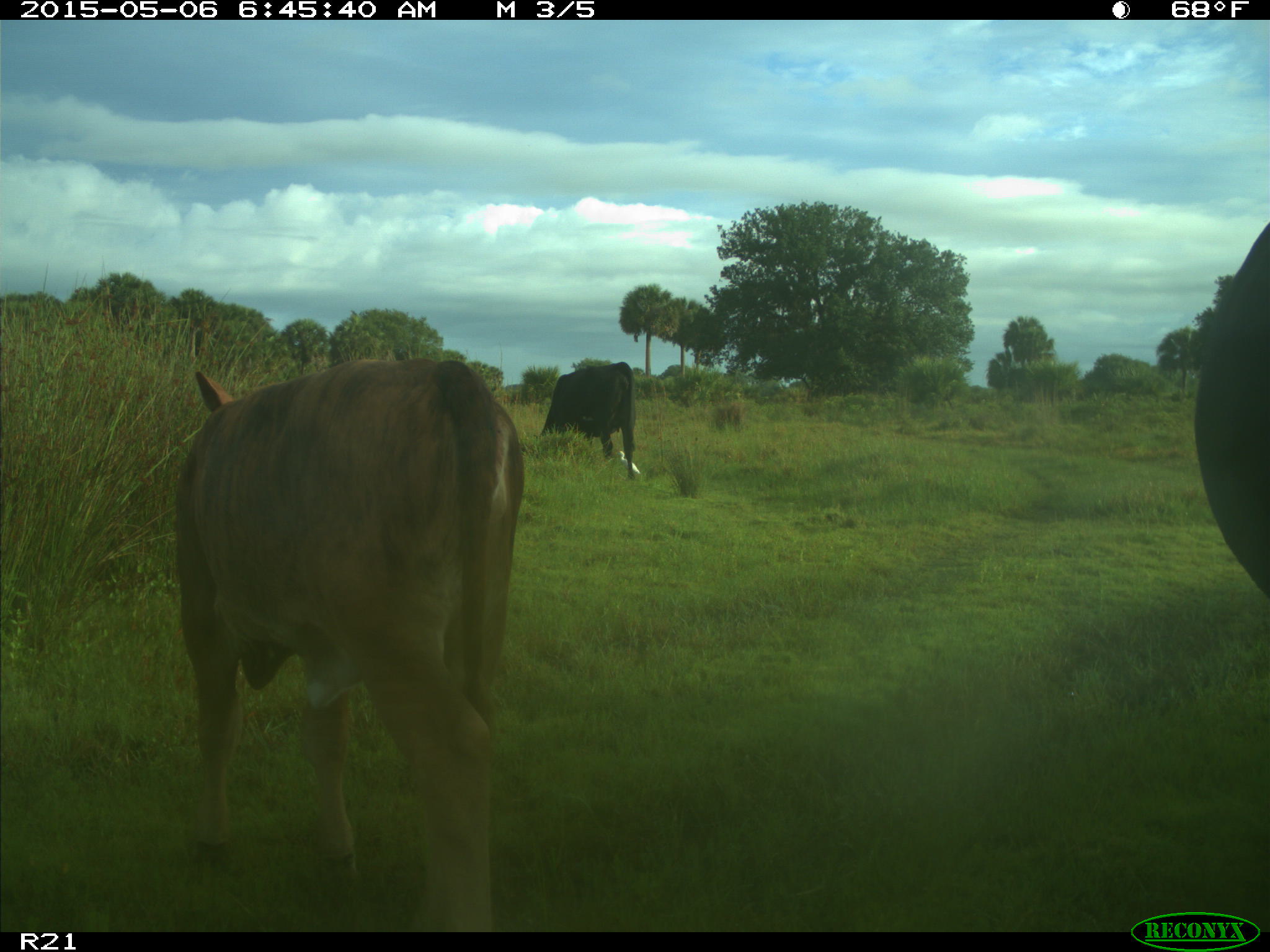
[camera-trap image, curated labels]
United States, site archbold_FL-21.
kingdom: Animalia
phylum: Chordata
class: Mammalia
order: Artiodactyla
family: Bovidae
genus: Bos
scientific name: Bos taurus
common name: domestic cow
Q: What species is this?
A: Bos taurus (domestic cow).